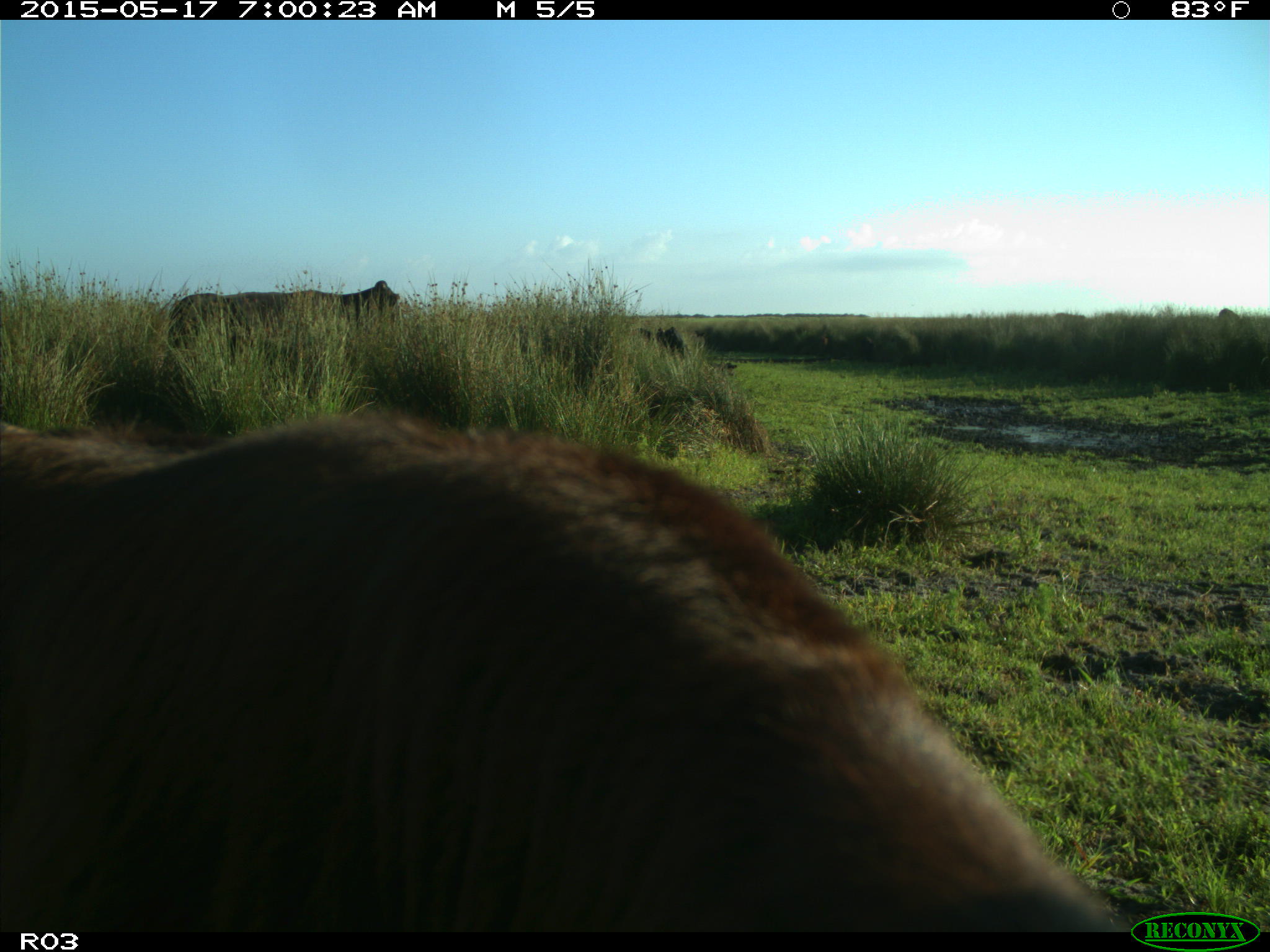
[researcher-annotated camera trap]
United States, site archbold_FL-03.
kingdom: Animalia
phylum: Chordata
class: Mammalia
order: Artiodactyla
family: Bovidae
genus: Bos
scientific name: Bos taurus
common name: domestic cow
Bos taurus (domestic cow).